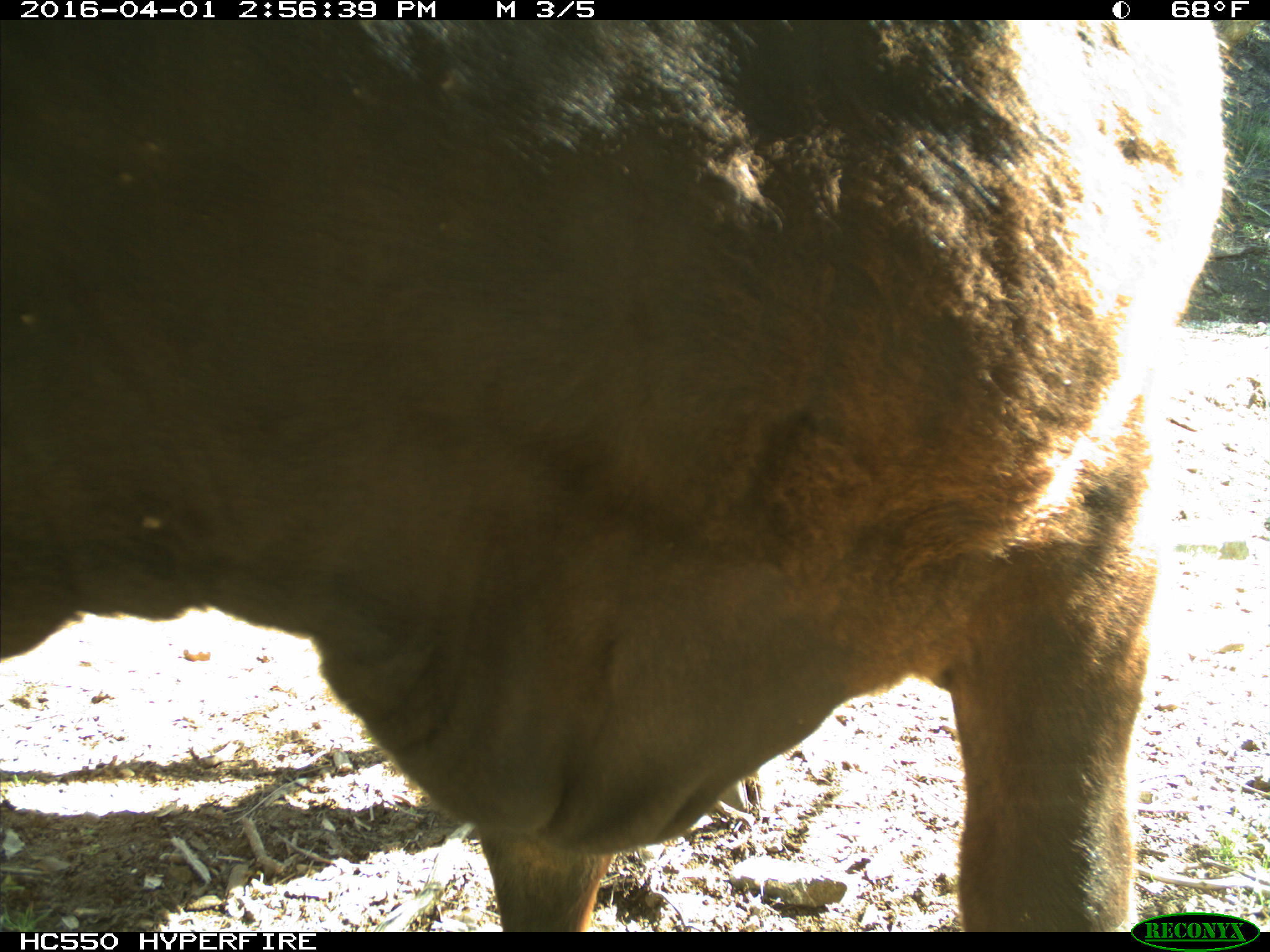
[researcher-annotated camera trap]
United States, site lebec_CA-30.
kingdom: Animalia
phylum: Chordata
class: Mammalia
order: Artiodactyla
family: Bovidae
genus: Bos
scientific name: Bos taurus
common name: domestic cow